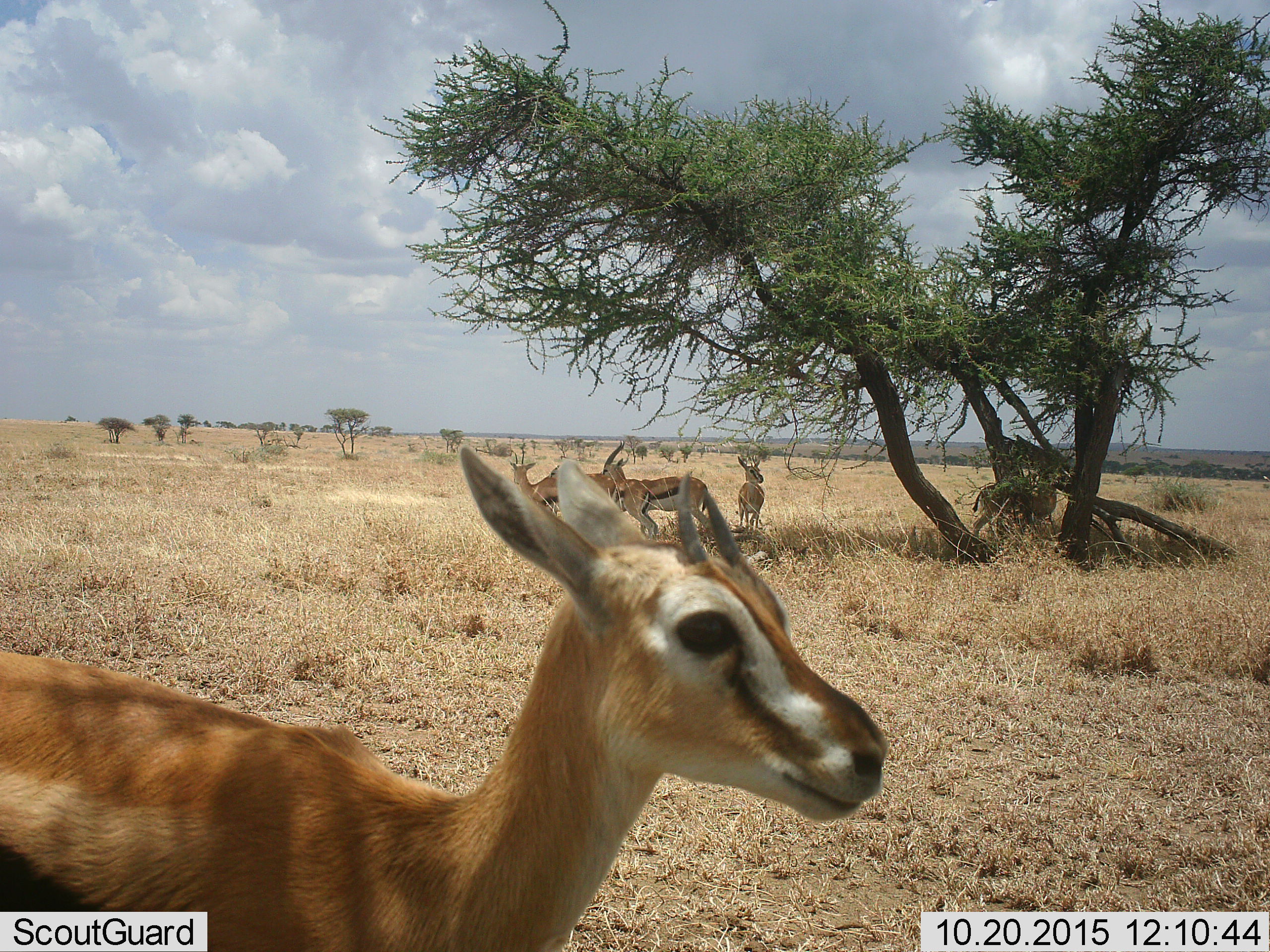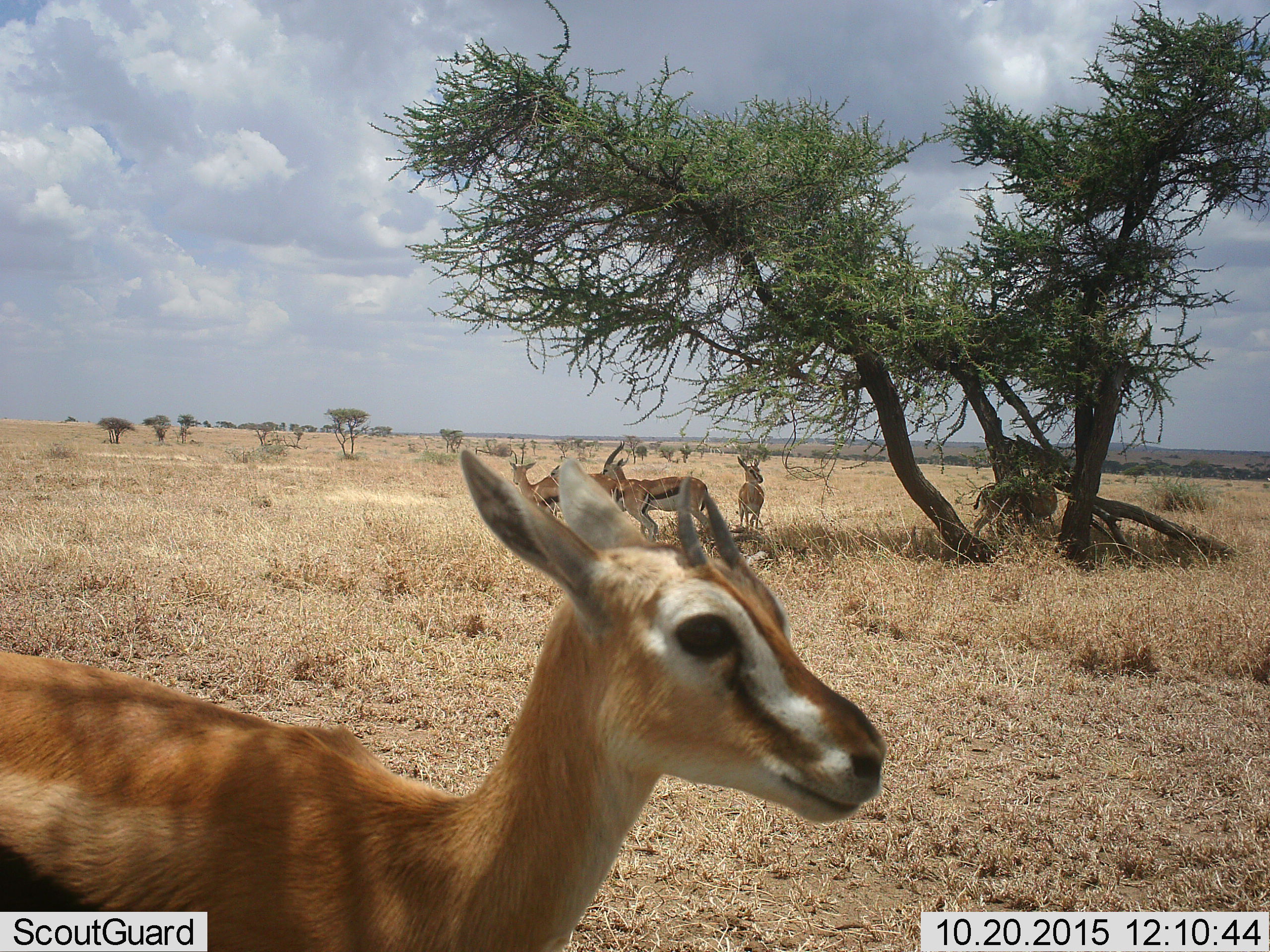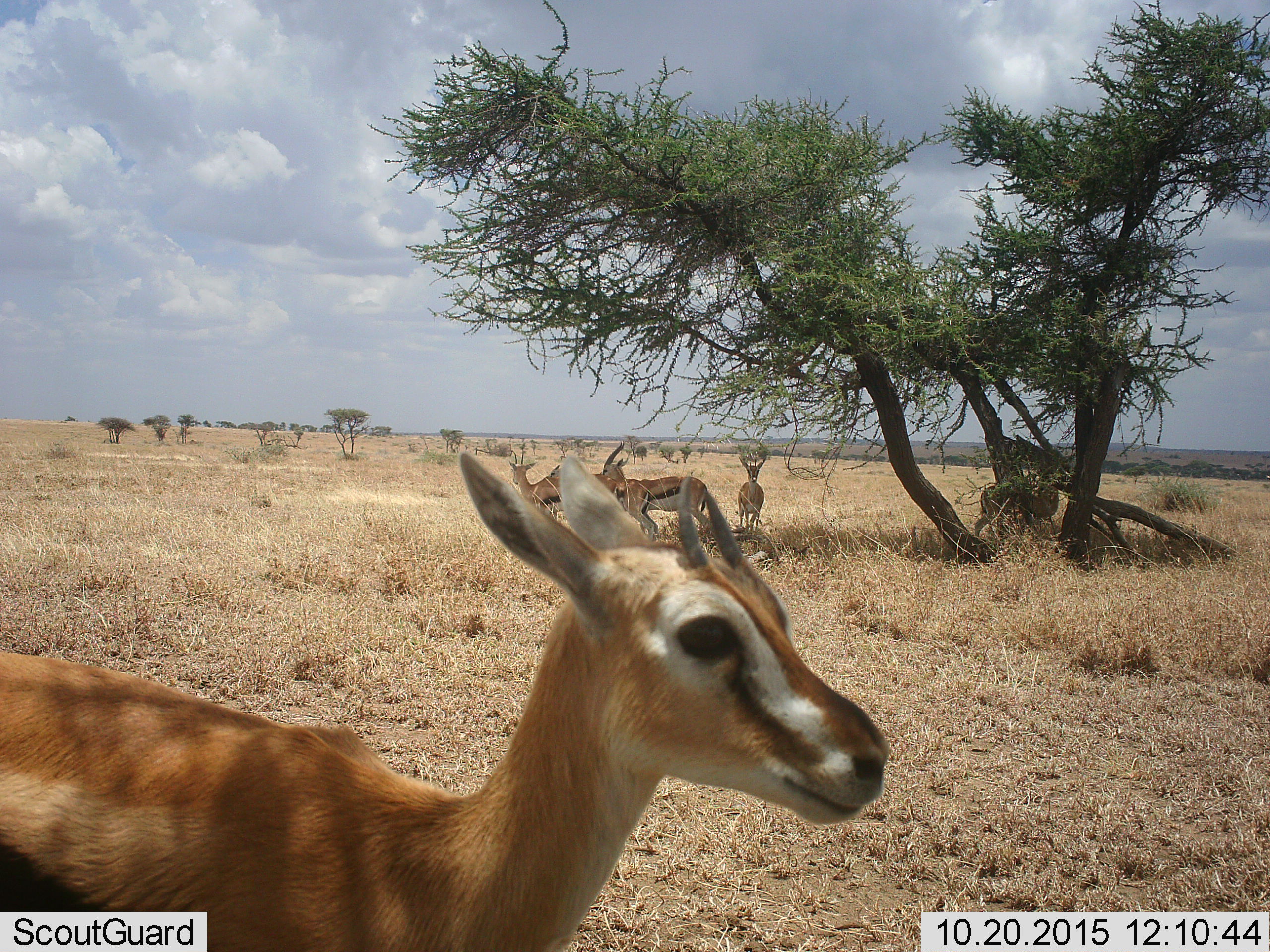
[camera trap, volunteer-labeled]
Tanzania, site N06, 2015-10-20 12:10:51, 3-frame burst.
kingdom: Animalia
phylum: Chordata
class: Mammalia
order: Artiodactyla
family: Bovidae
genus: Eudorcas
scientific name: Eudorcas thomsonii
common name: thomson's gazelle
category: gazellethomsons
Gazellethomsons (thomson's gazelle) (Eudorcas thomsonii), count 5. Behavior (volunteer vote fractions): standing 100%, resting 10%, moving 20%, interacting 20%. Young present (vote fraction): 0%. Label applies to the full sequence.